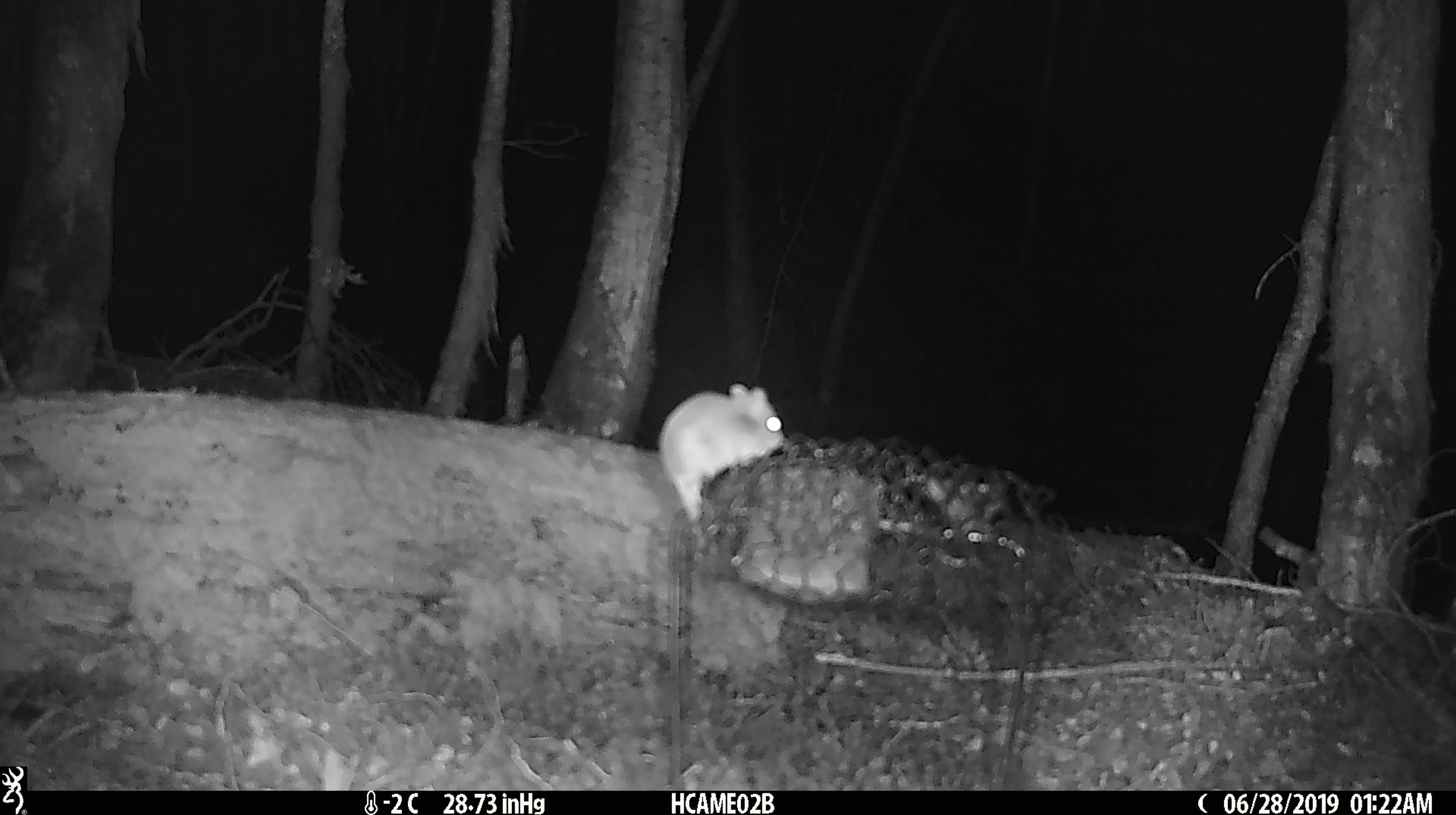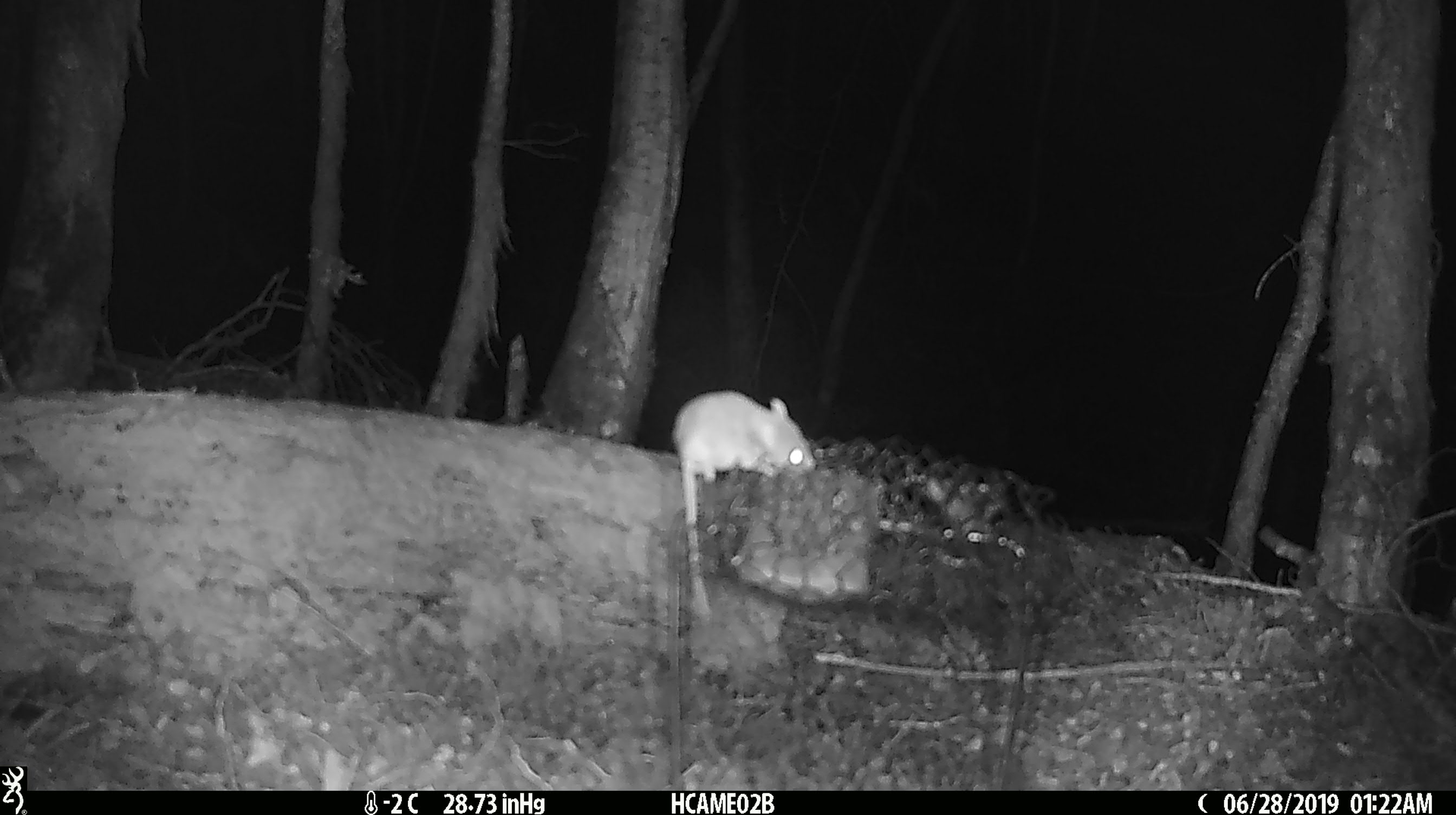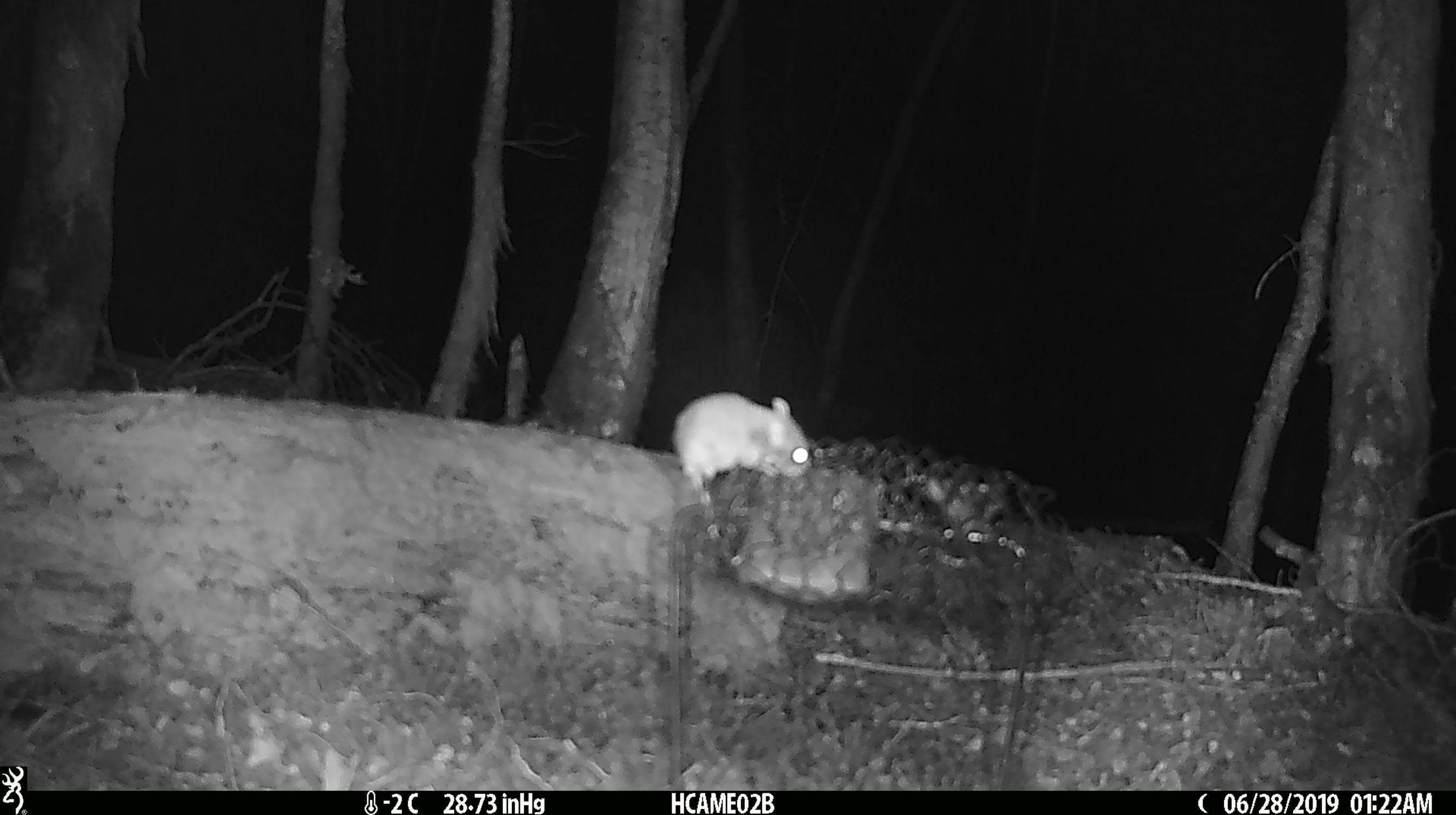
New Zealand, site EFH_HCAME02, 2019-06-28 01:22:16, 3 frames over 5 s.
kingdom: Animalia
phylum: Chordata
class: Mammalia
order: Rodentia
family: Muridae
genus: Mus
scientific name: Mus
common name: mouse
Mouse (Mus).